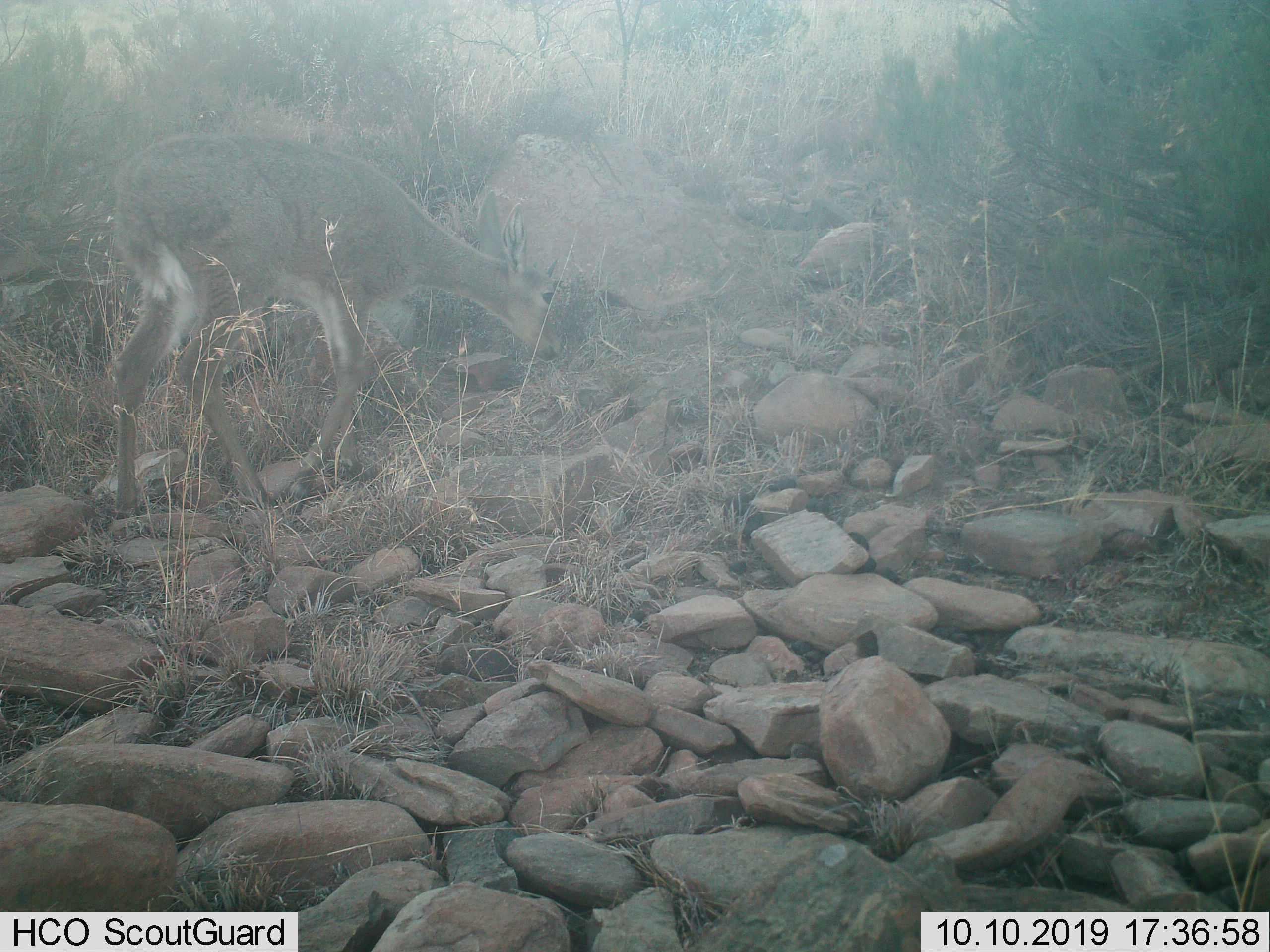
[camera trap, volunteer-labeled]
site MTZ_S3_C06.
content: unidentified animal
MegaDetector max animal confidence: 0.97